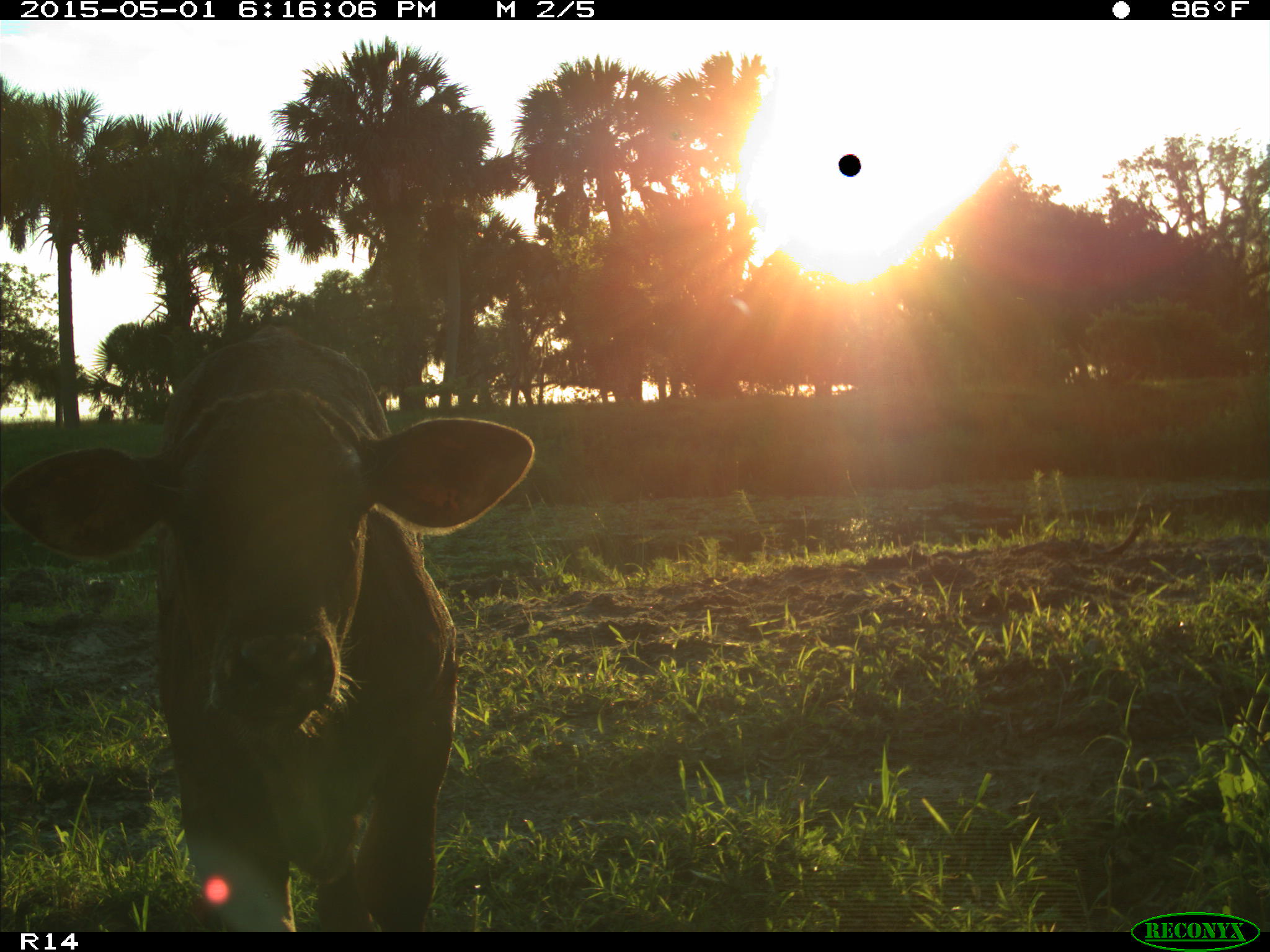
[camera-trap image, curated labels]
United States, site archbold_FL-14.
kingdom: Animalia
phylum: Chordata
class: Mammalia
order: Artiodactyla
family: Bovidae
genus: Bos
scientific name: Bos taurus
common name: domestic cow